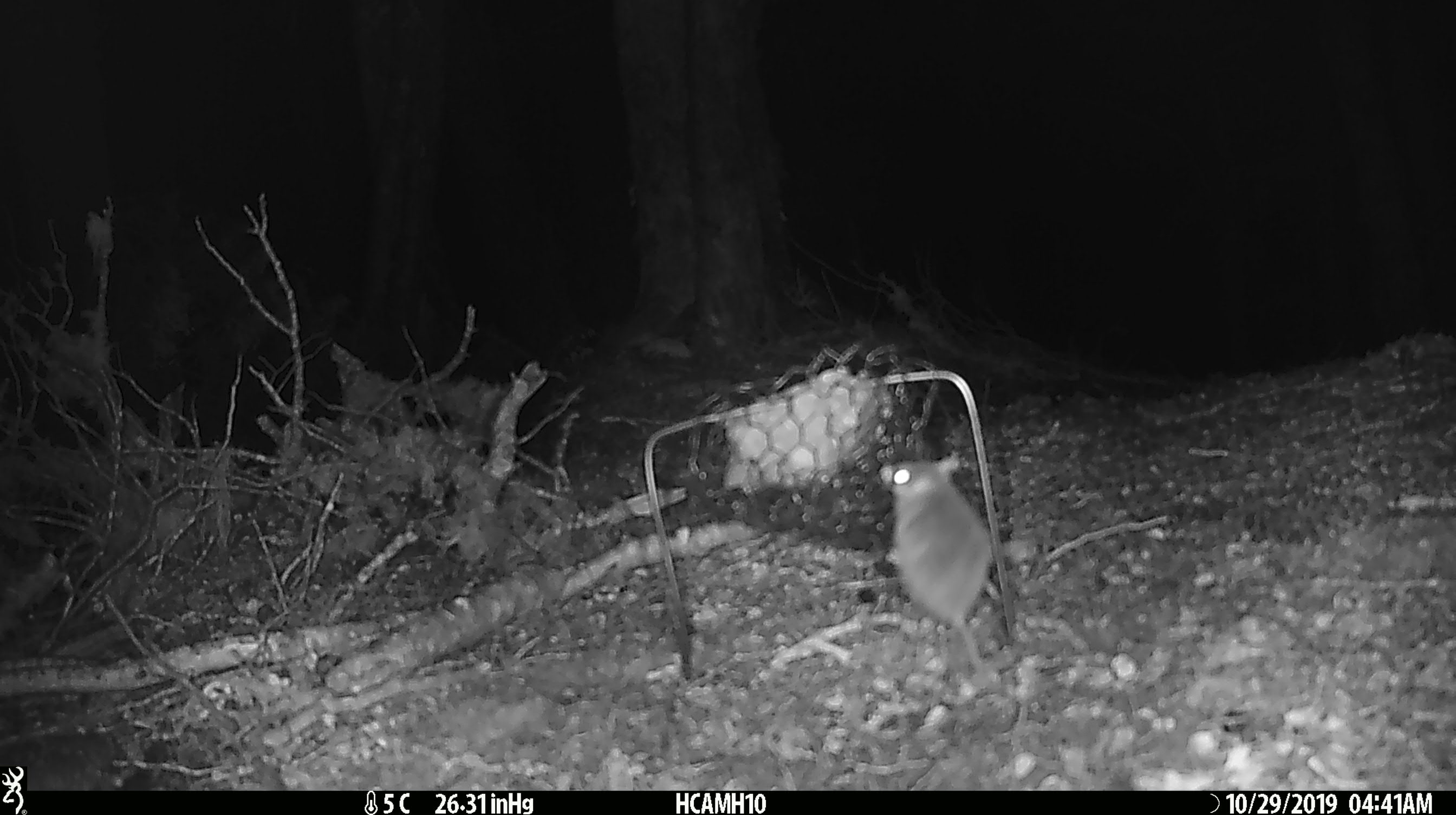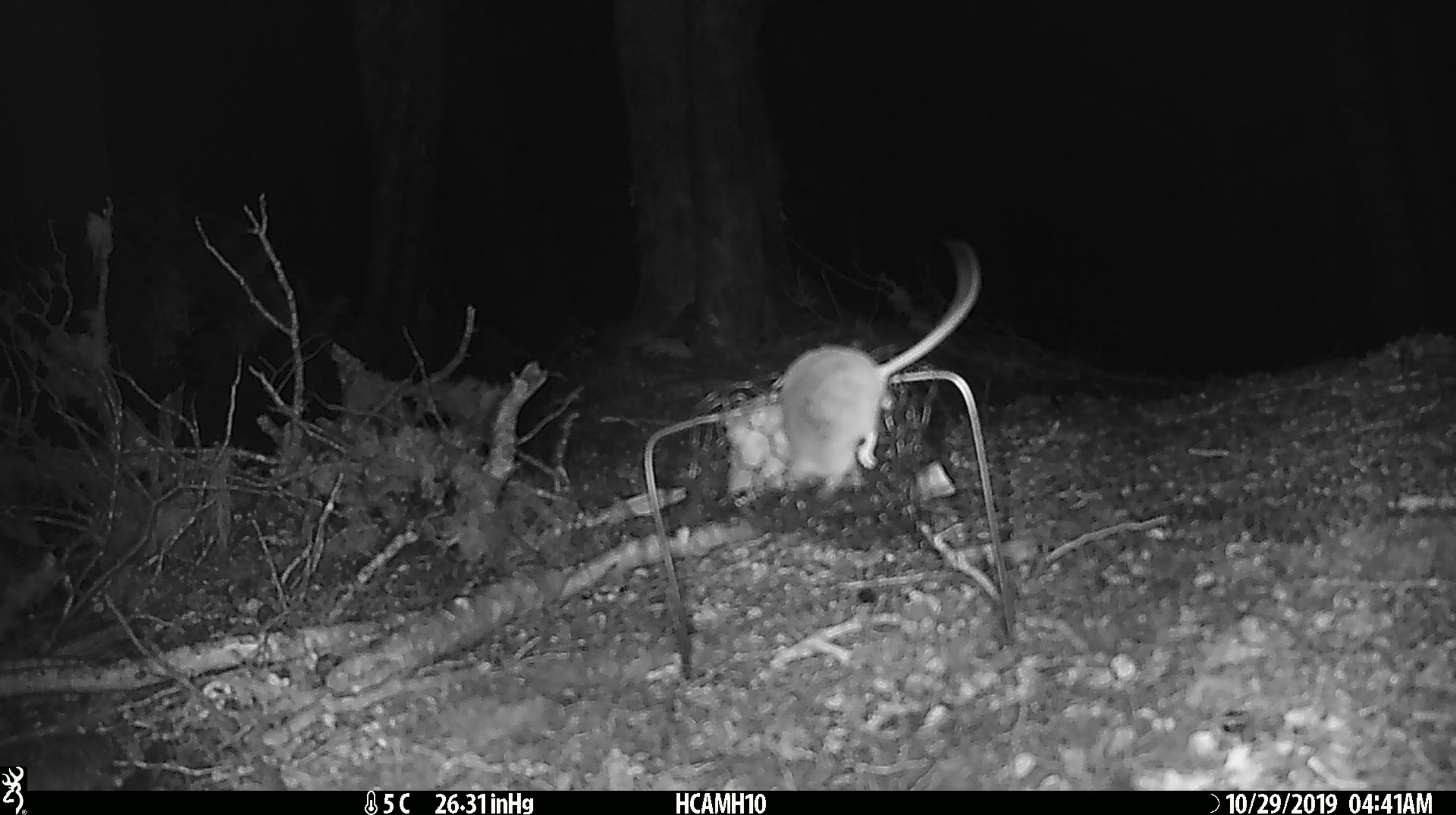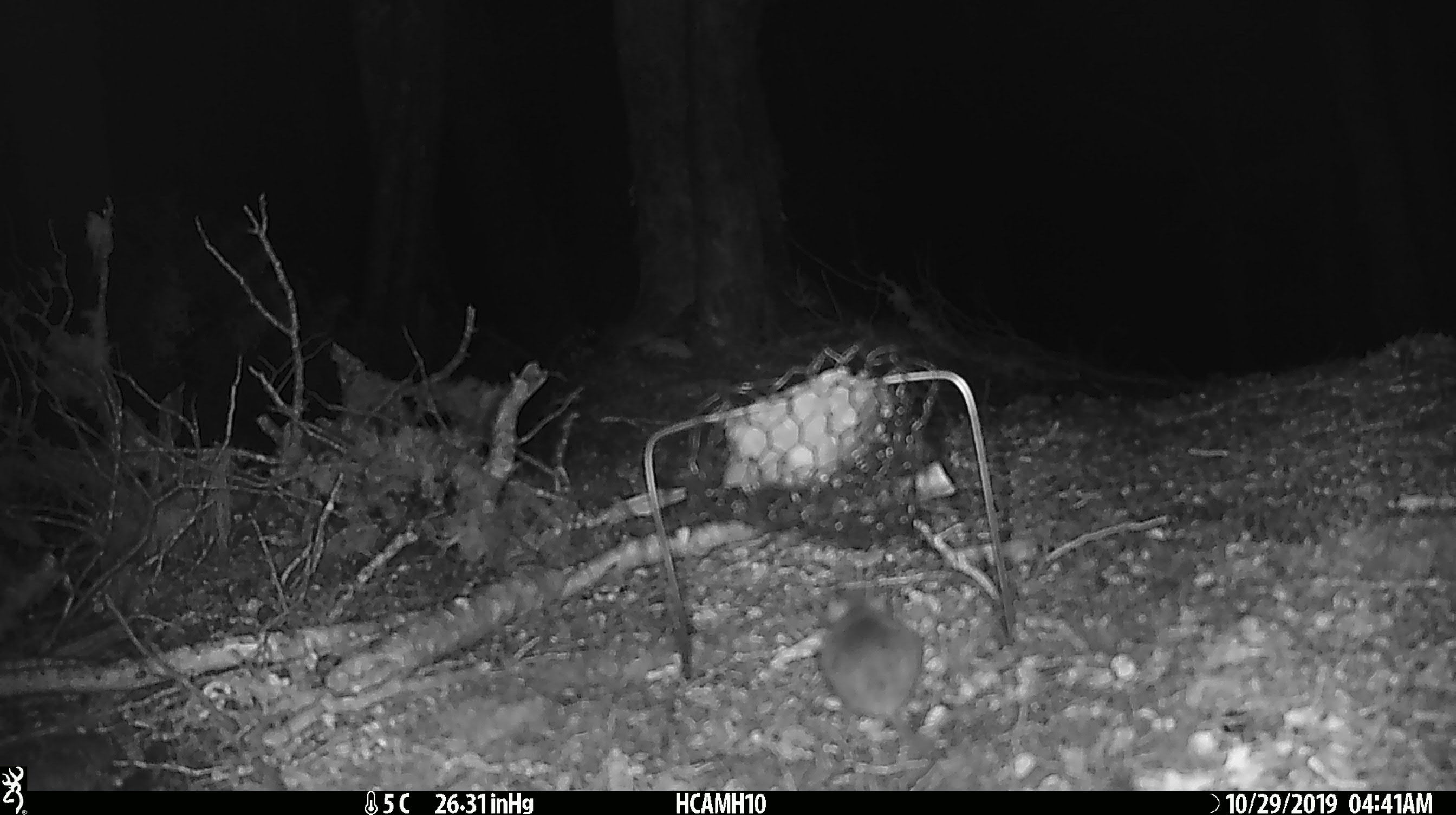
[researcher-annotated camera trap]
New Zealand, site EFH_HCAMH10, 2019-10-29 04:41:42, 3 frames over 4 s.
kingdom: Animalia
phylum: Chordata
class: Mammalia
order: Rodentia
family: Muridae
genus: Mus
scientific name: Mus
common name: mouse